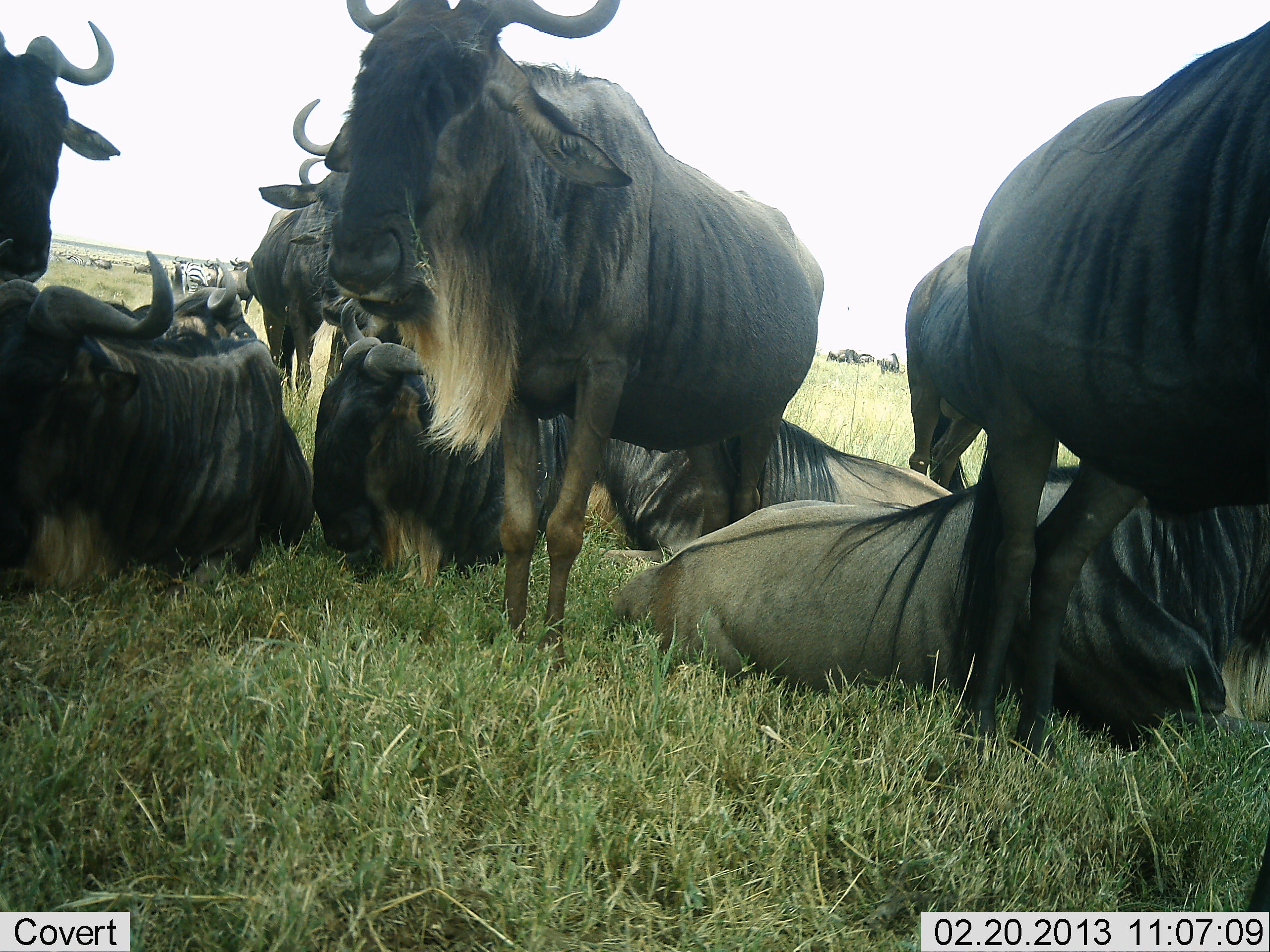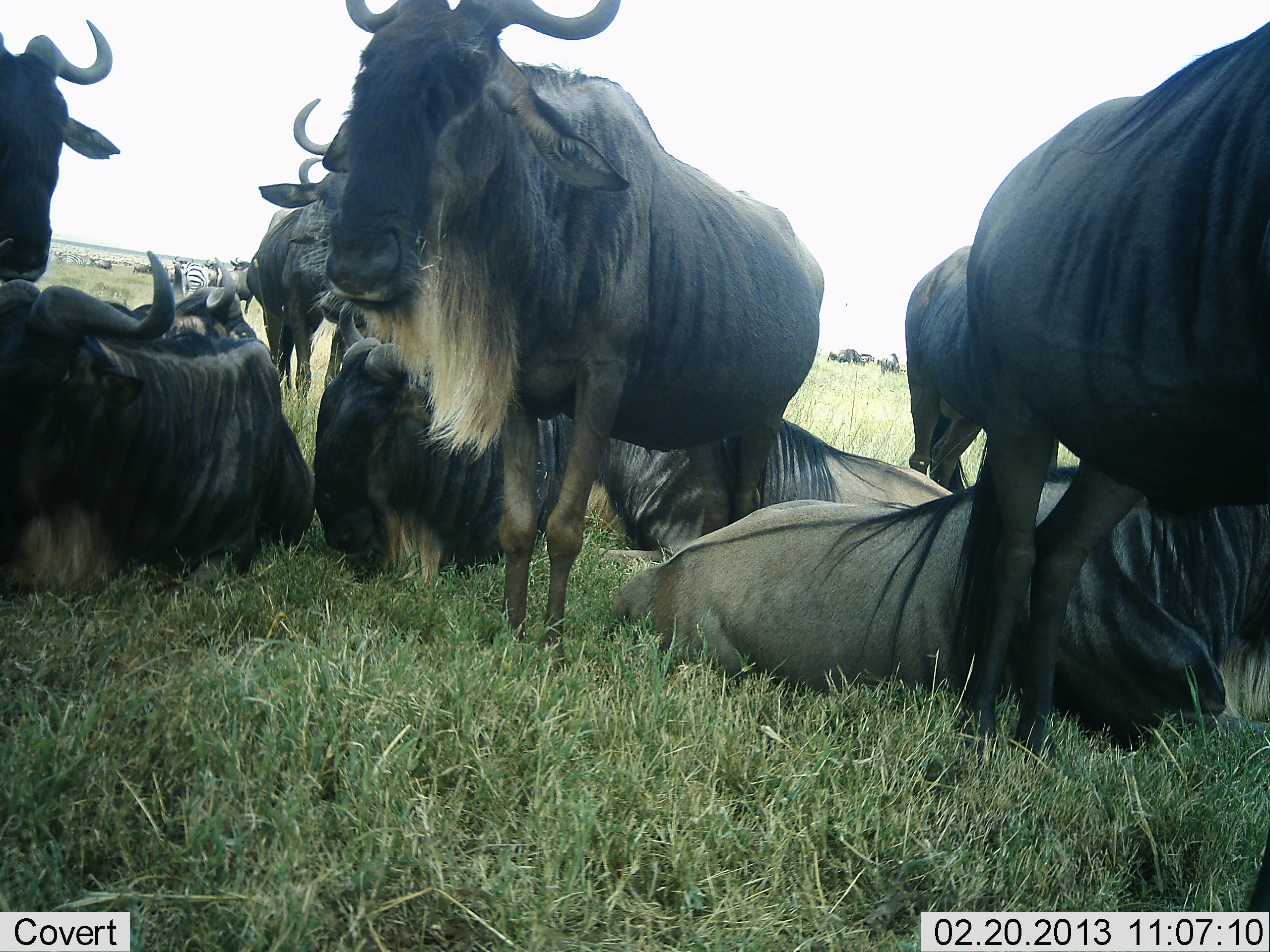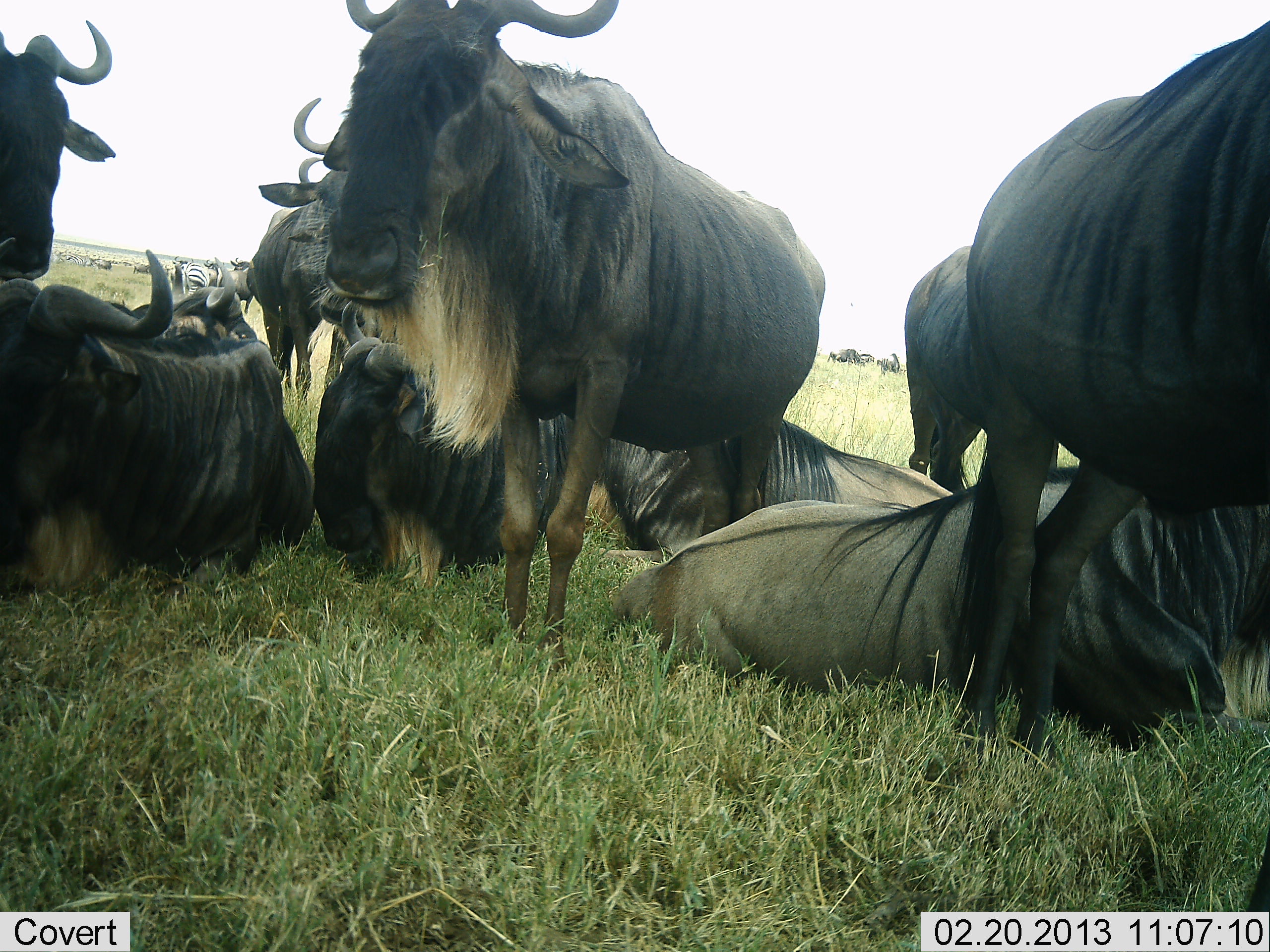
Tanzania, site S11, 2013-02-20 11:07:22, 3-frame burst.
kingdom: Animalia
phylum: Chordata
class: Mammalia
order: Artiodactyla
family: Bovidae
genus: Connochaetes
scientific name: Connochaetes taurinus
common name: blue wildebeest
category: wildebeest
Wildebeest (blue wildebeest) (Connochaetes taurinus), count 10. Behavior (volunteer vote fractions): standing 80%, resting 97%, moving 3%, interacting 14%. Young present (vote fraction): 0%. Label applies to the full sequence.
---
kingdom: Animalia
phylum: Chordata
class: Mammalia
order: Perissodactyla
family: Equidae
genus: Equus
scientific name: Equus quagga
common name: plains zebra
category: zebra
Zebra (plains zebra) (Equus quagga), count 1. Behavior (volunteer vote fractions): standing 86%, resting 0%, moving 0%, interacting 0%. Young present (vote fraction): 0%. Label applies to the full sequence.